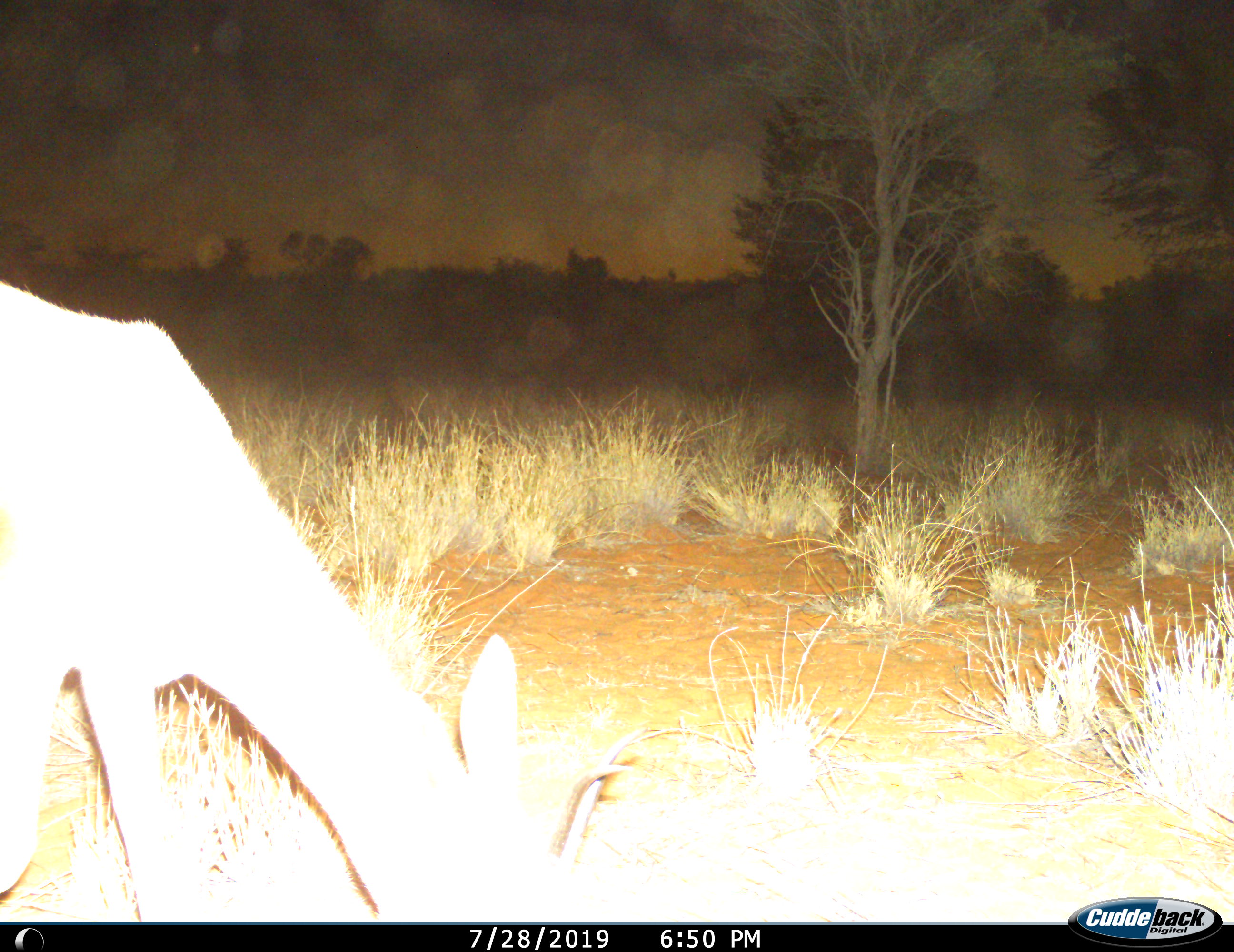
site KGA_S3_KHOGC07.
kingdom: Animalia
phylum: Chordata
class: Mammalia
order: Artiodactyla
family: Bovidae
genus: Antidorcas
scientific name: Antidorcas marsupialis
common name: springbok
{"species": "springbok (Antidorcas marsupialis)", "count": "1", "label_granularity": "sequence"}